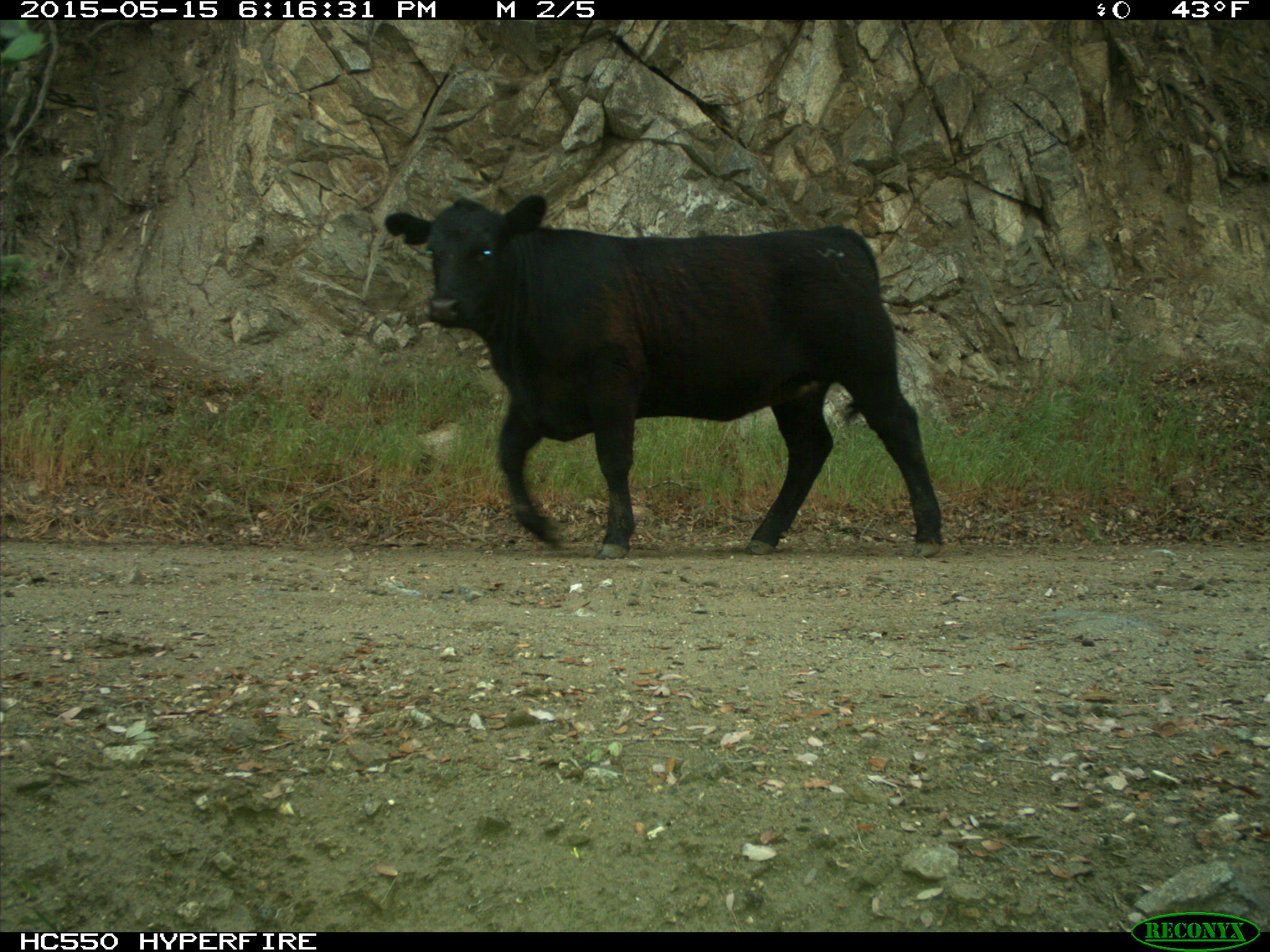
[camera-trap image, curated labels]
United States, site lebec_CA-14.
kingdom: Animalia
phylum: Chordata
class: Mammalia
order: Artiodactyla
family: Bovidae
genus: Bos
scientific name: Bos taurus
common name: domestic cow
Bos taurus (domestic cow).